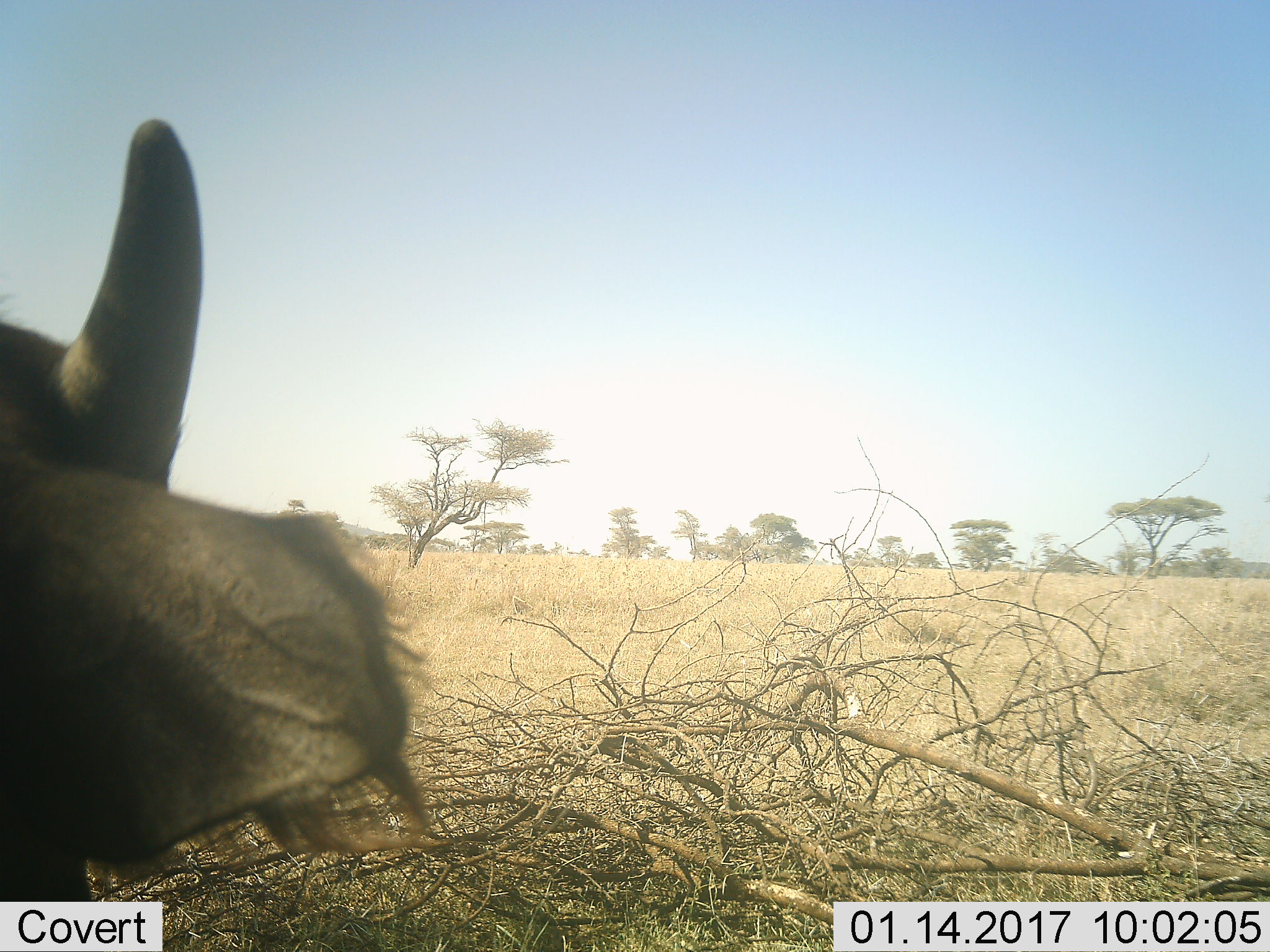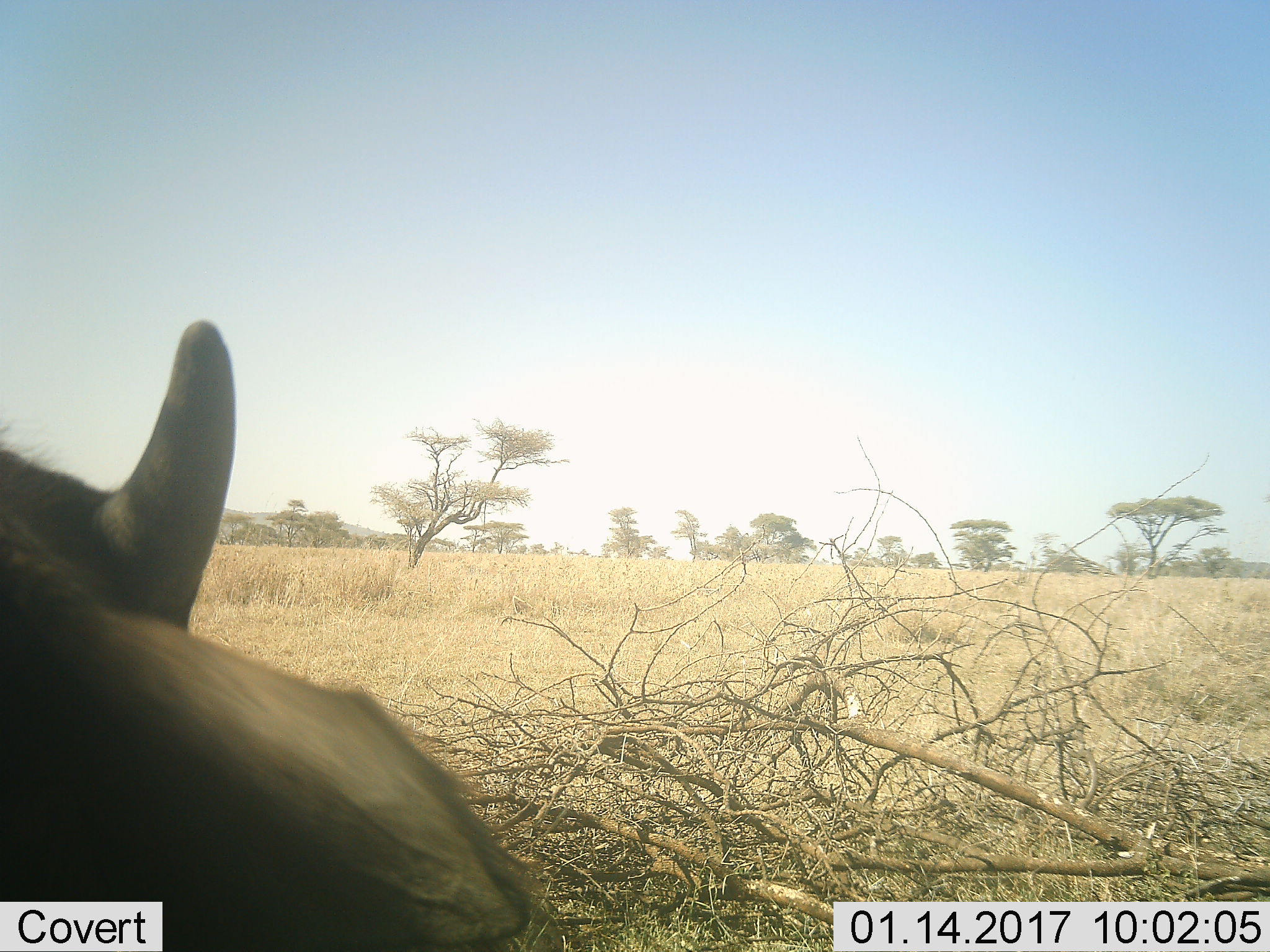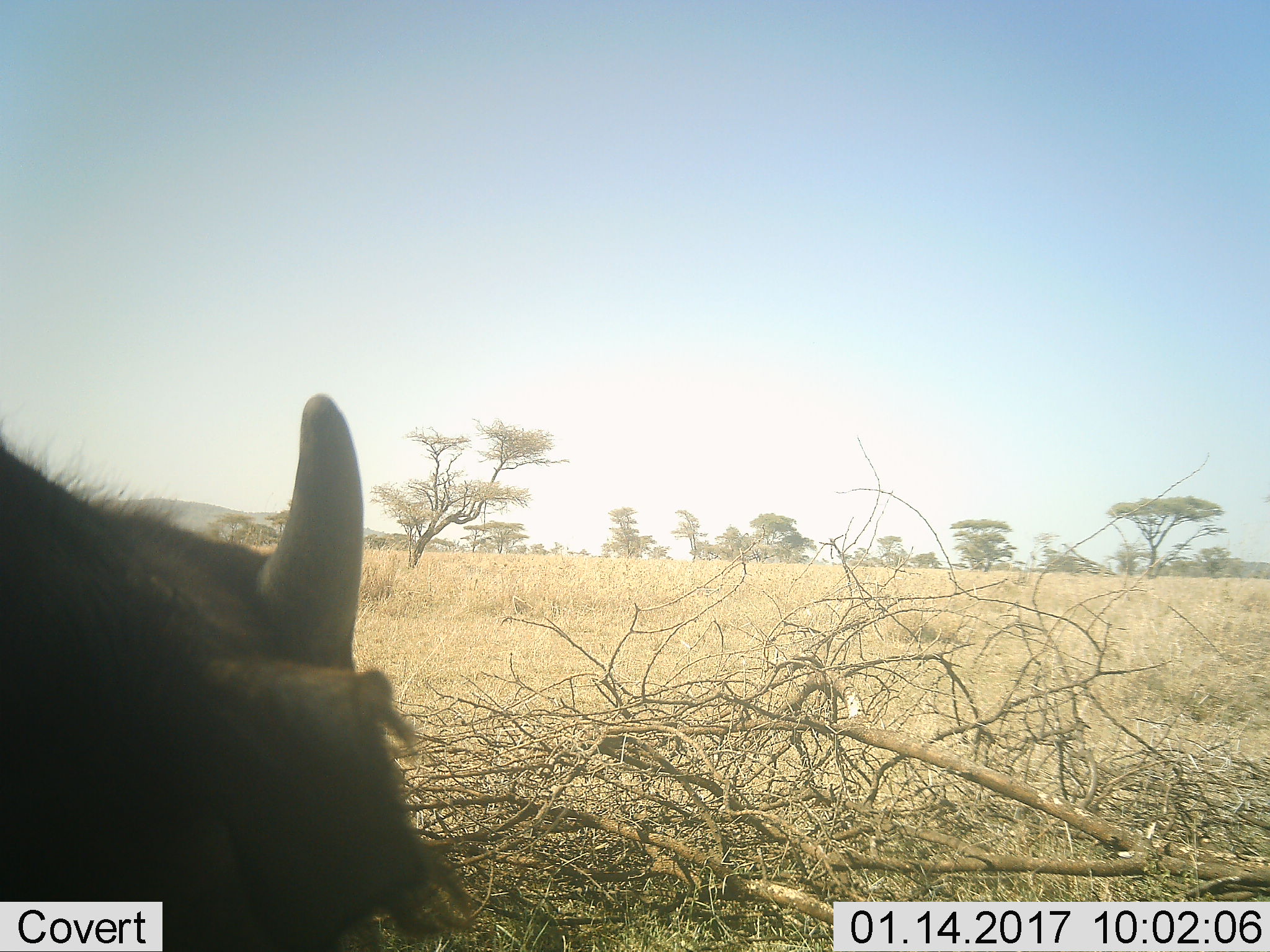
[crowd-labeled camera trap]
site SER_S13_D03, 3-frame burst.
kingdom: Animalia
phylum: Chordata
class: Mammalia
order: Artiodactyla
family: Bovidae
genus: Bos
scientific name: Bos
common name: cattle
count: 1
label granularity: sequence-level